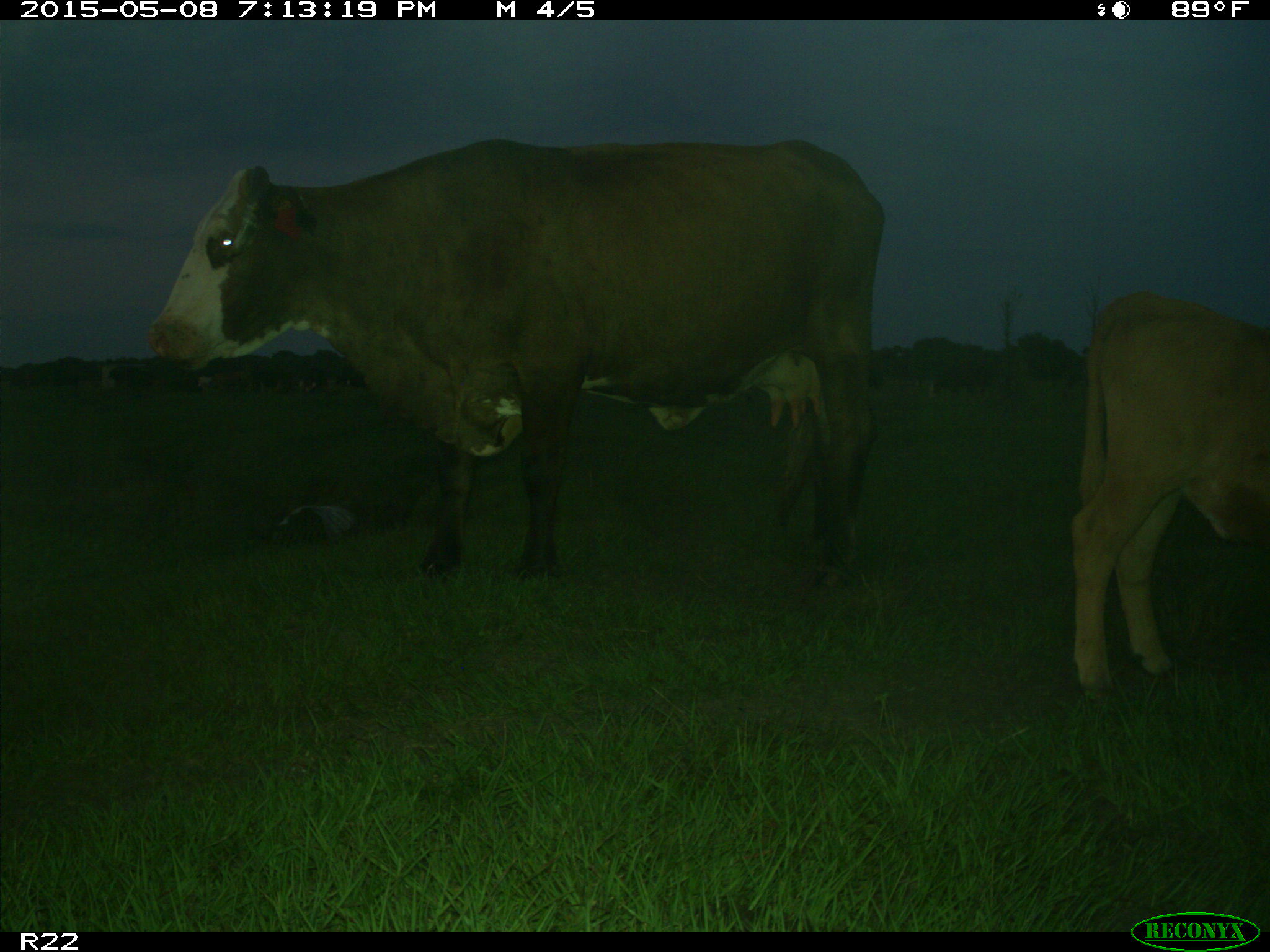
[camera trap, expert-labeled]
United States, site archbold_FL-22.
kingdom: Animalia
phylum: Chordata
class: Mammalia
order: Artiodactyla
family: Bovidae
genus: Bos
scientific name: Bos taurus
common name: domestic cow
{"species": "Bos taurus (domestic cow)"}